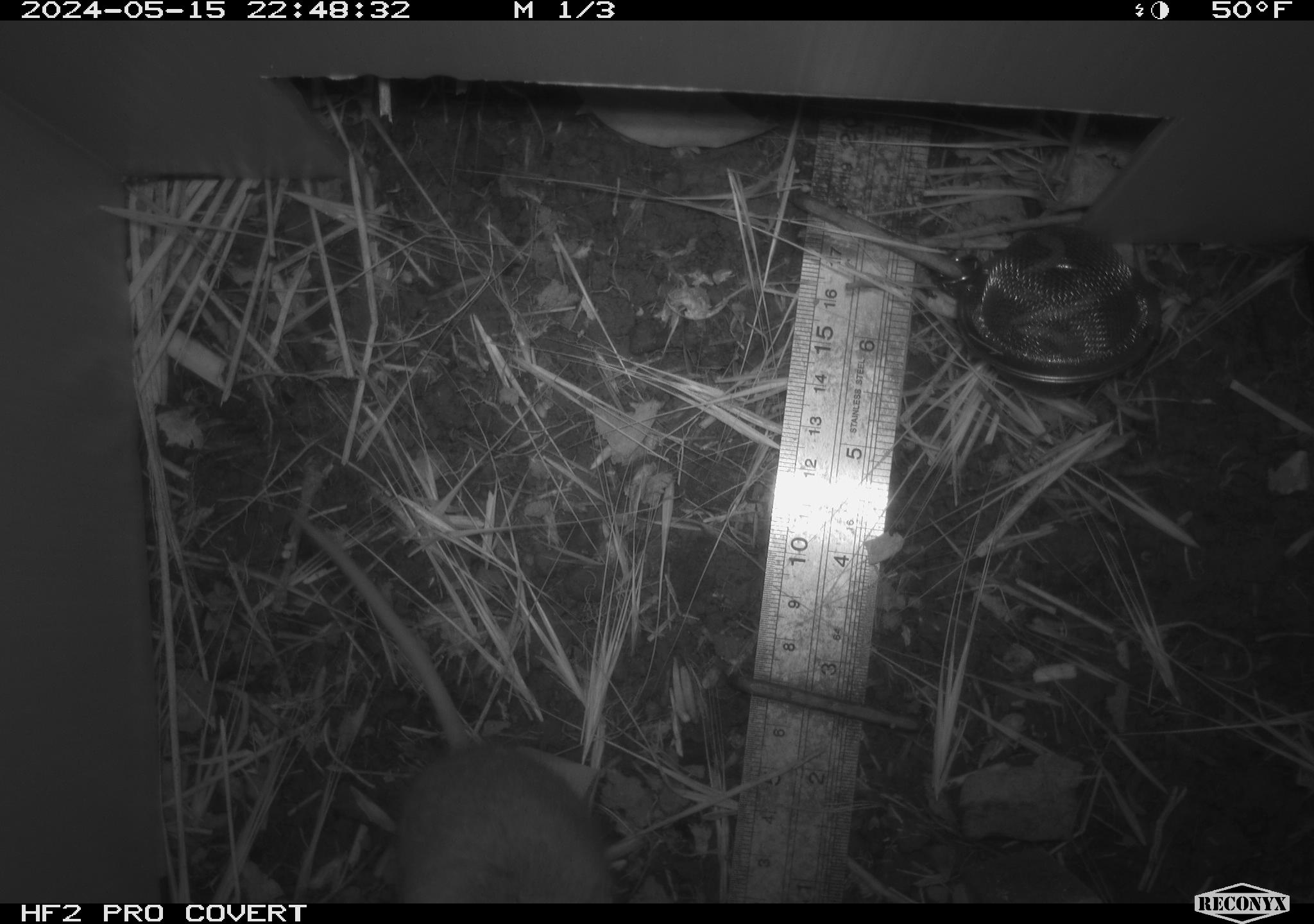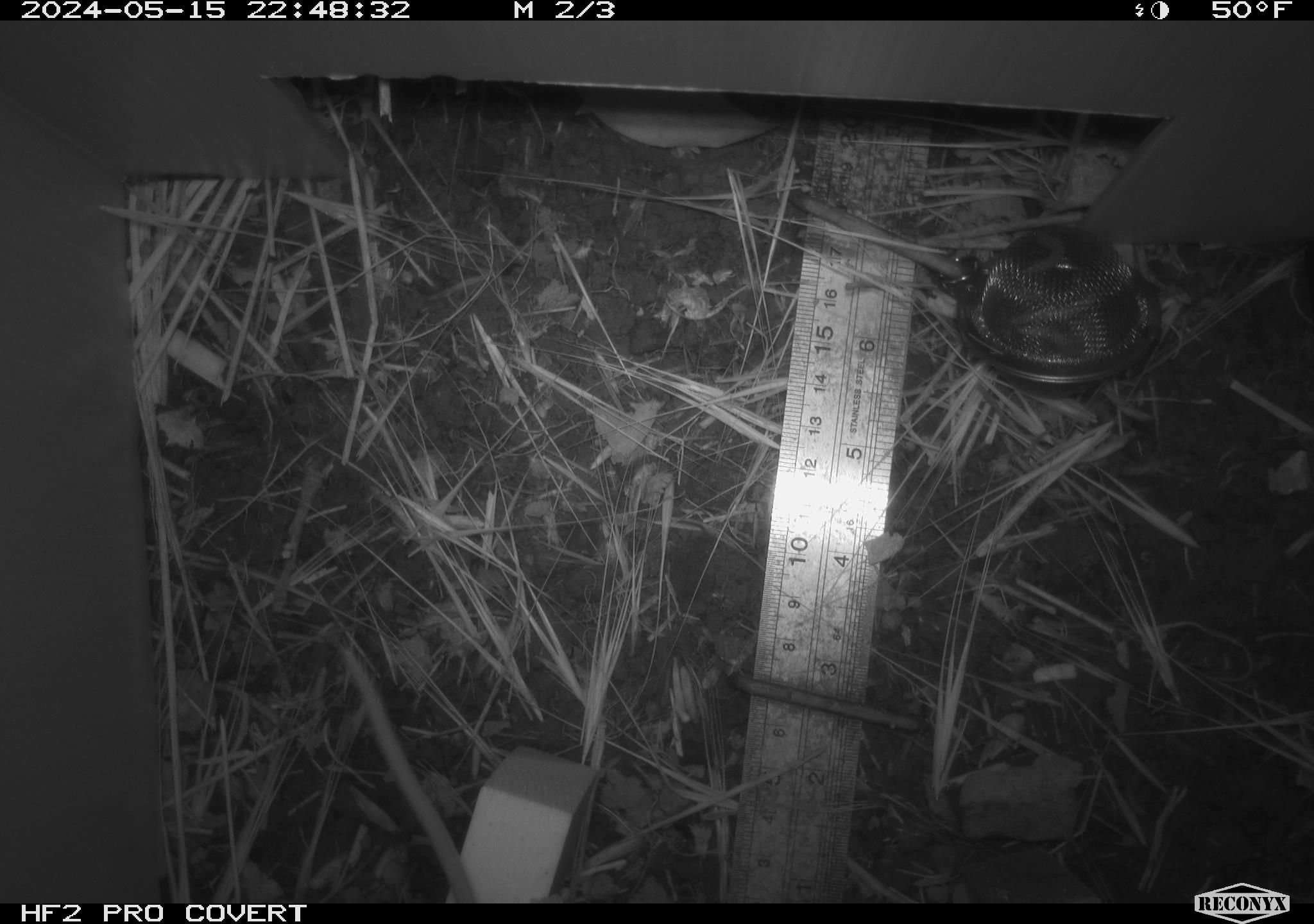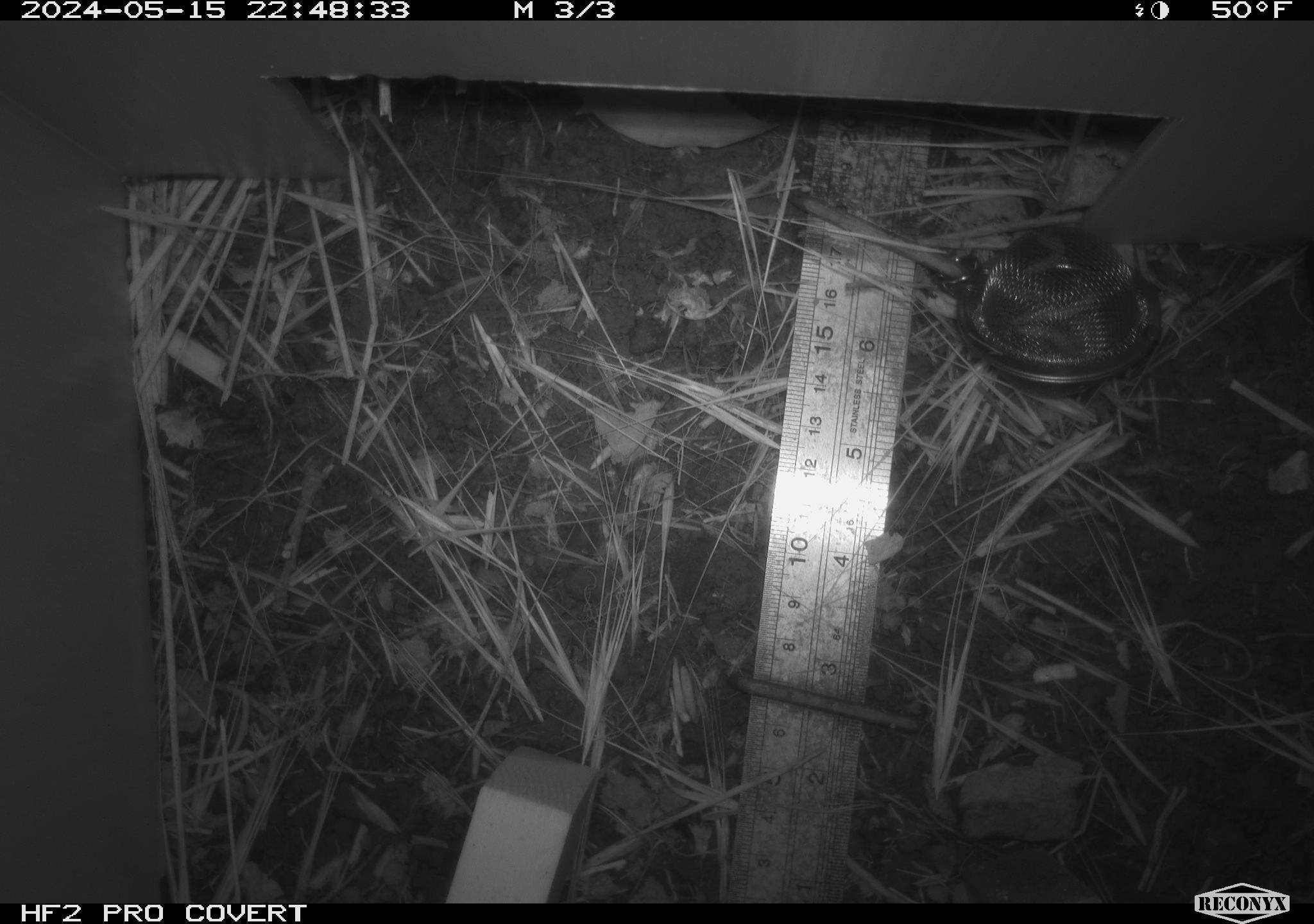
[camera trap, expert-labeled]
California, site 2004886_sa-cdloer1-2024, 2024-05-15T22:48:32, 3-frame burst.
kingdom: Animalia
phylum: Chordata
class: Mammalia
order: Rodentia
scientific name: Rodentia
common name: mouse species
Mouse species (Rodentia).